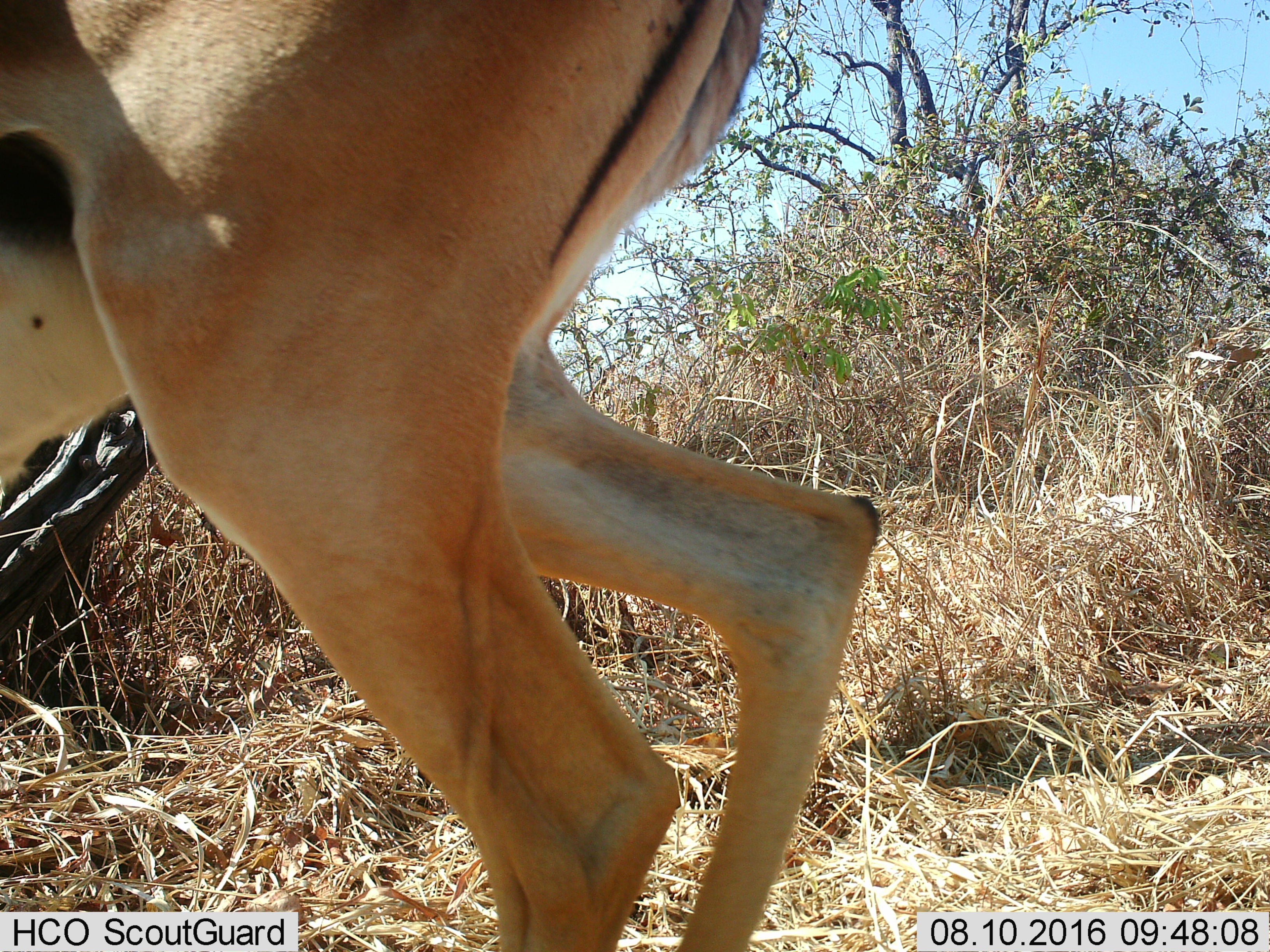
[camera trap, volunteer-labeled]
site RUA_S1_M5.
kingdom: Animalia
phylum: Chordata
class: Mammalia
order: Artiodactyla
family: Bovidae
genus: Aepyceros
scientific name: Aepyceros melampus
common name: impala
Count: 1.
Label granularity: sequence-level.